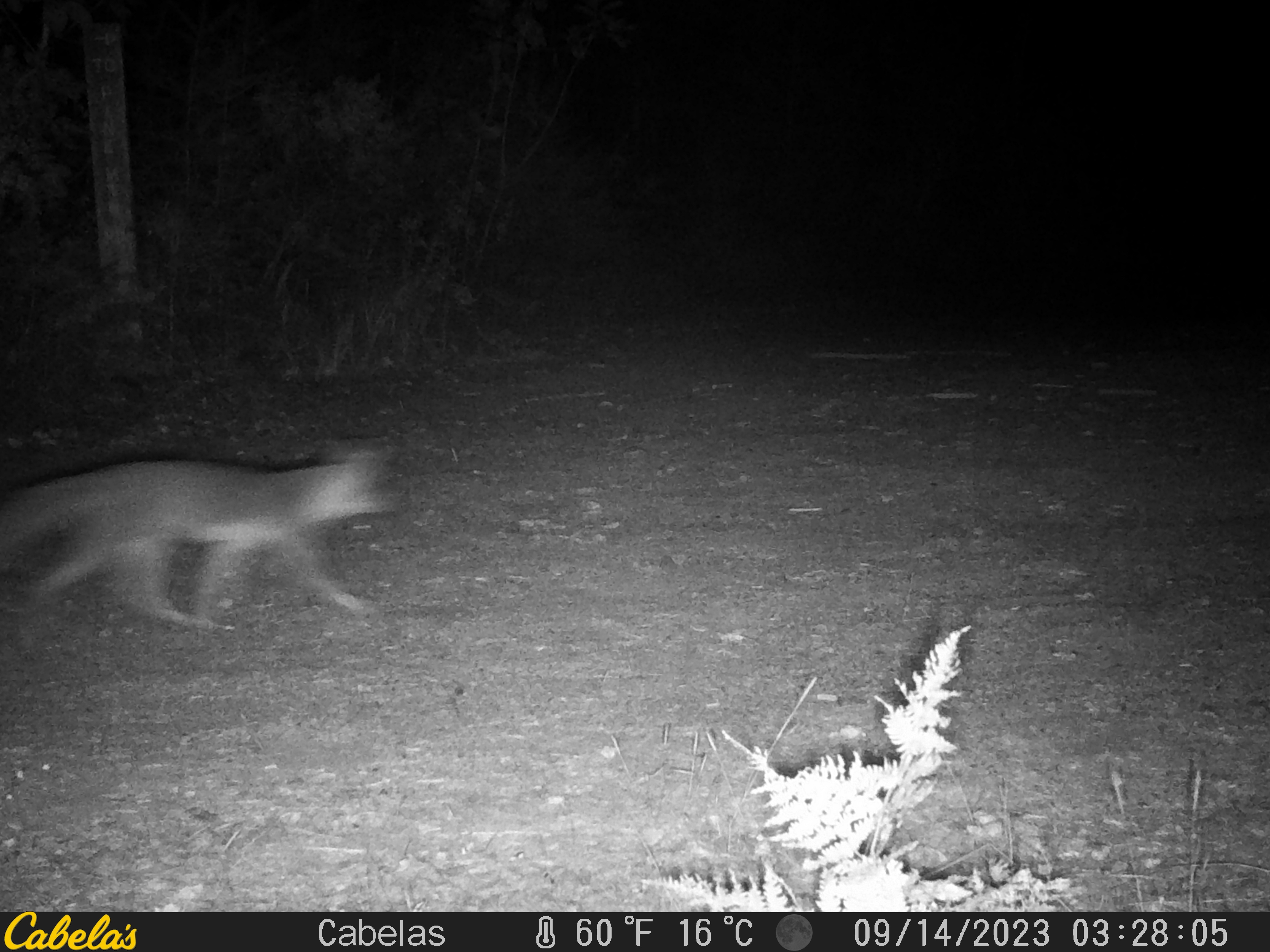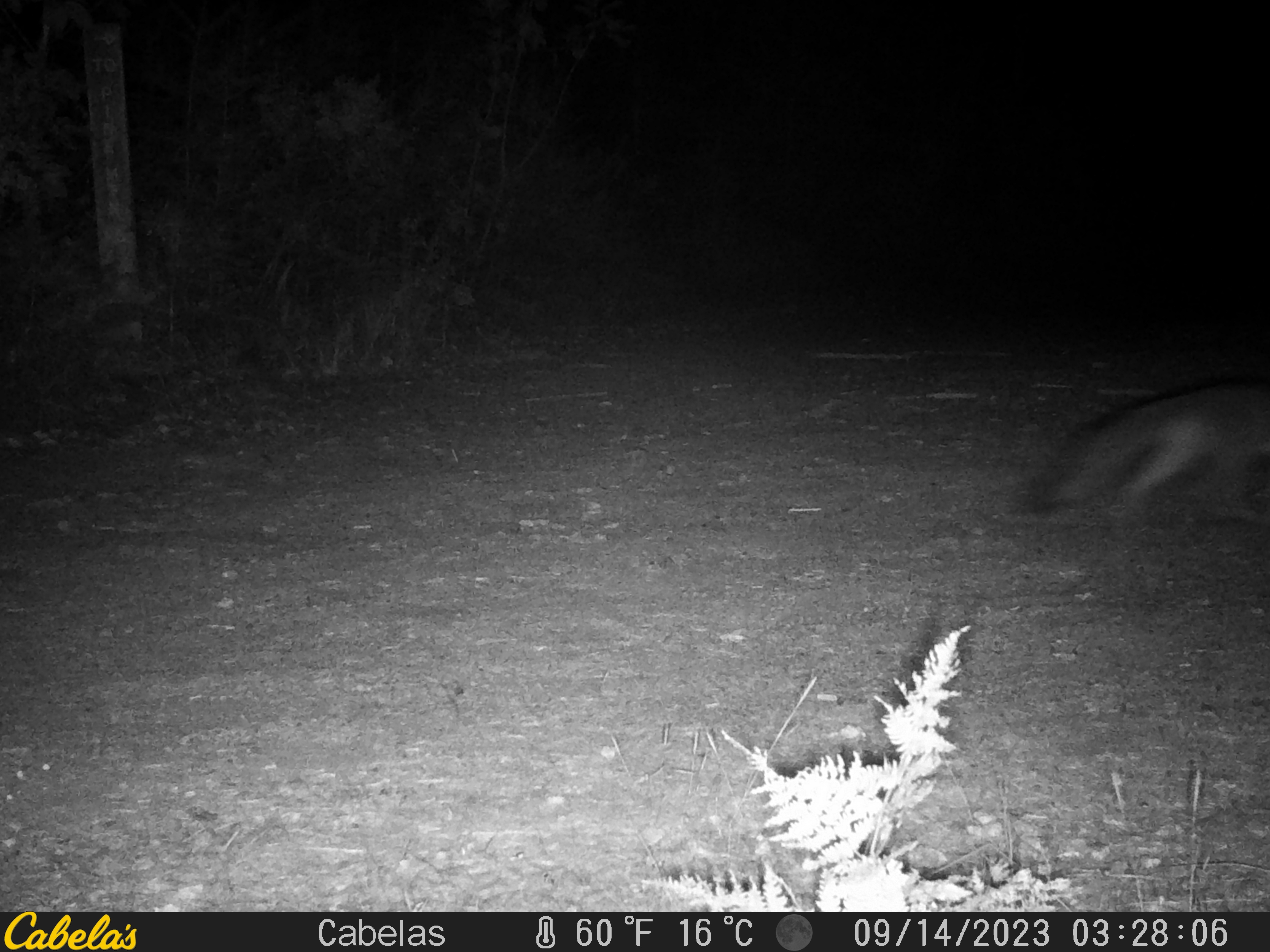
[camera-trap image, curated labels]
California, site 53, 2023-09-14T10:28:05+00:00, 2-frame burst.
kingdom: Animalia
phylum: Chordata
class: Mammalia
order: Carnivora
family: Canidae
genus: Urocyon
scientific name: Urocyon cinereoargenteus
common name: gray fox